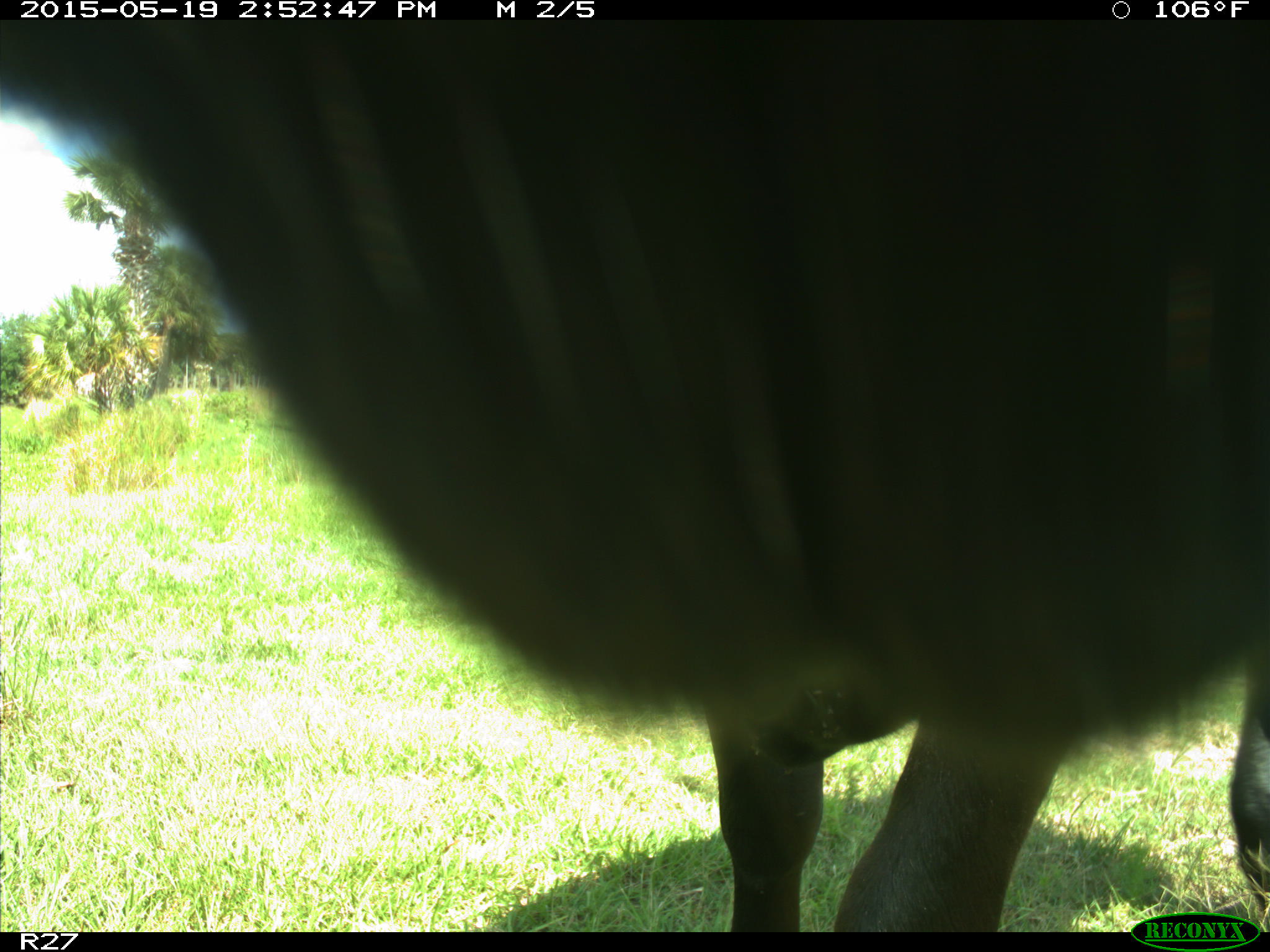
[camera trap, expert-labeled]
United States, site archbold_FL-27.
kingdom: Animalia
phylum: Chordata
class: Mammalia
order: Artiodactyla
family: Bovidae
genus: Bos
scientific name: Bos taurus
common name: domestic cow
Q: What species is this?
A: Bos taurus (domestic cow).